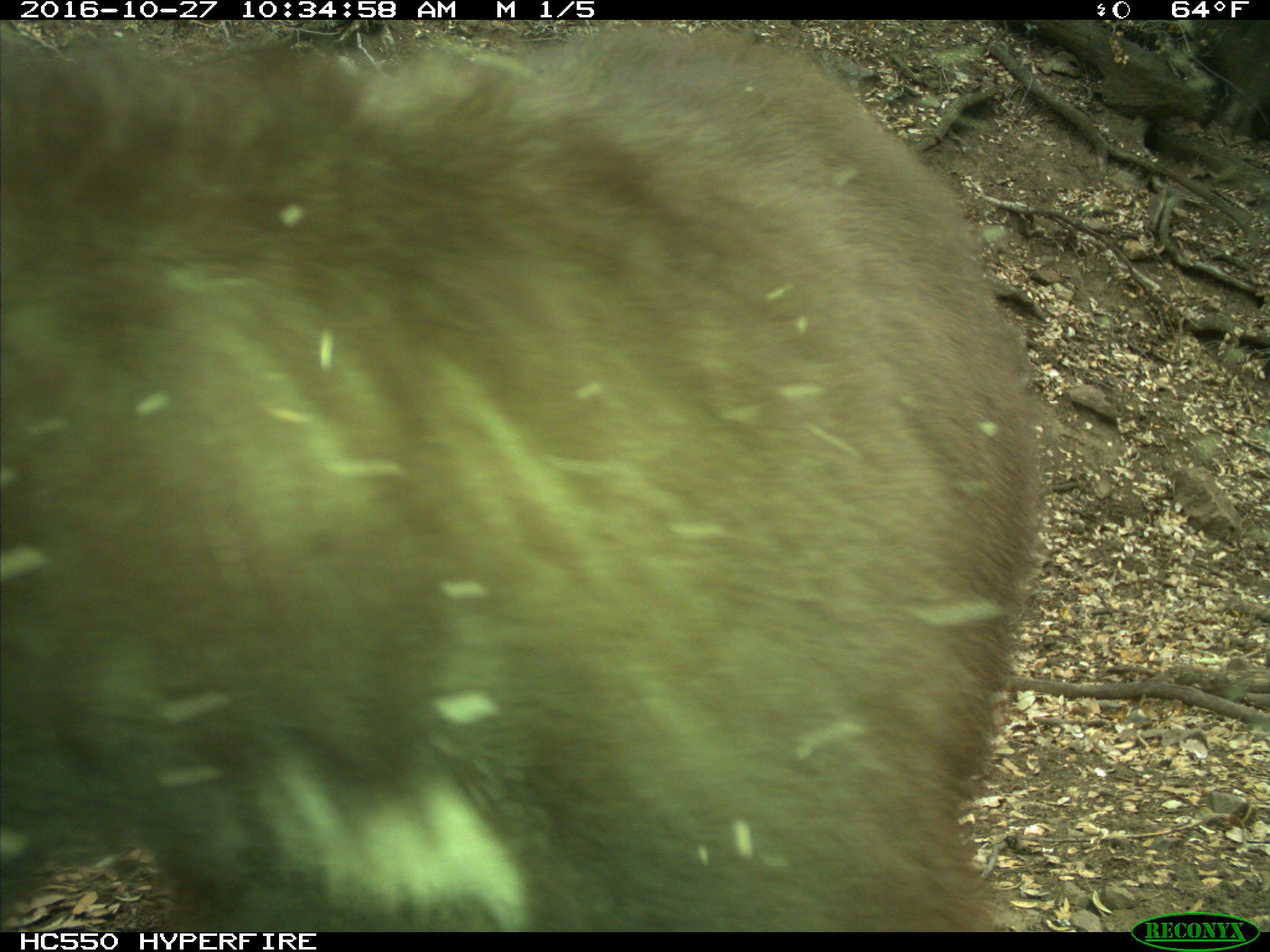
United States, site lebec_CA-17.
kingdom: Animalia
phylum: Chordata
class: Mammalia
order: Carnivora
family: Ursidae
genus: Ursus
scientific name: Ursus americanus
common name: american black bear